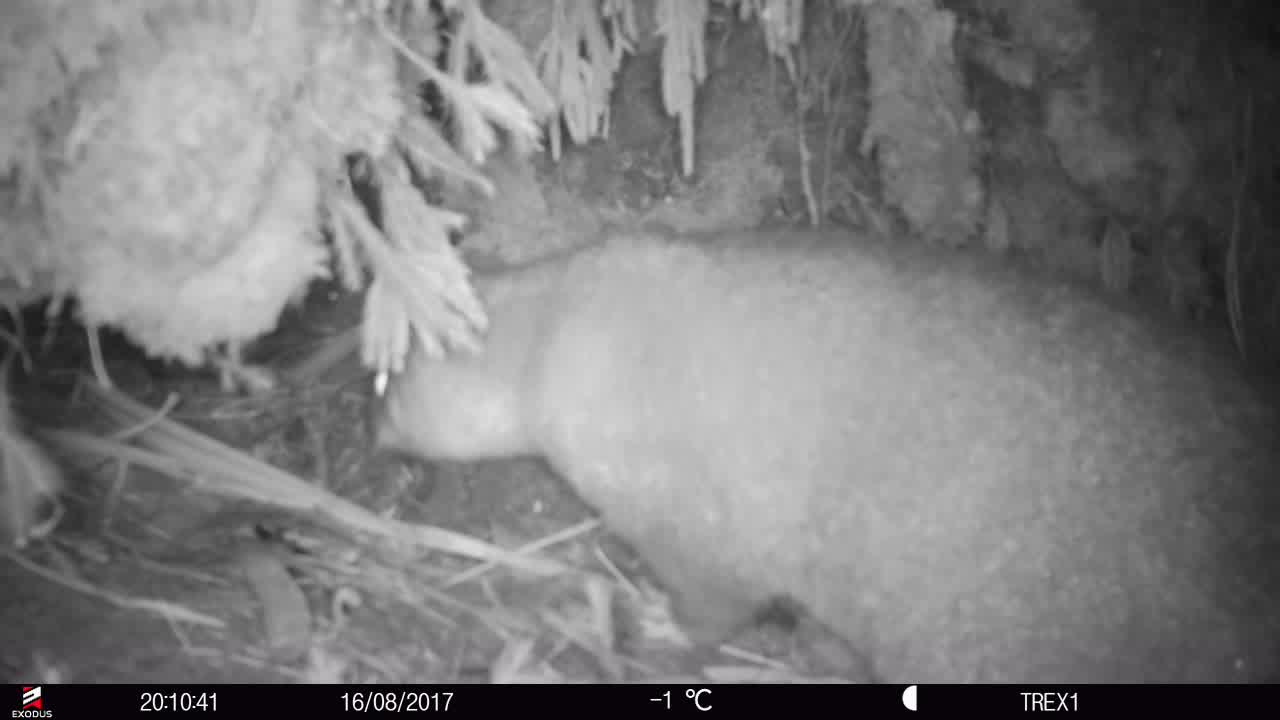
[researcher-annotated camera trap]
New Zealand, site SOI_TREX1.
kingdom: Animalia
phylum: Chordata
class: Mammalia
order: Diprotodontia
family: Phalangeridae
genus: Trichosurus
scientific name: Trichosurus vulpecula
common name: common brushtail possum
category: possum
Possum (common brushtail possum) (Trichosurus vulpecula).